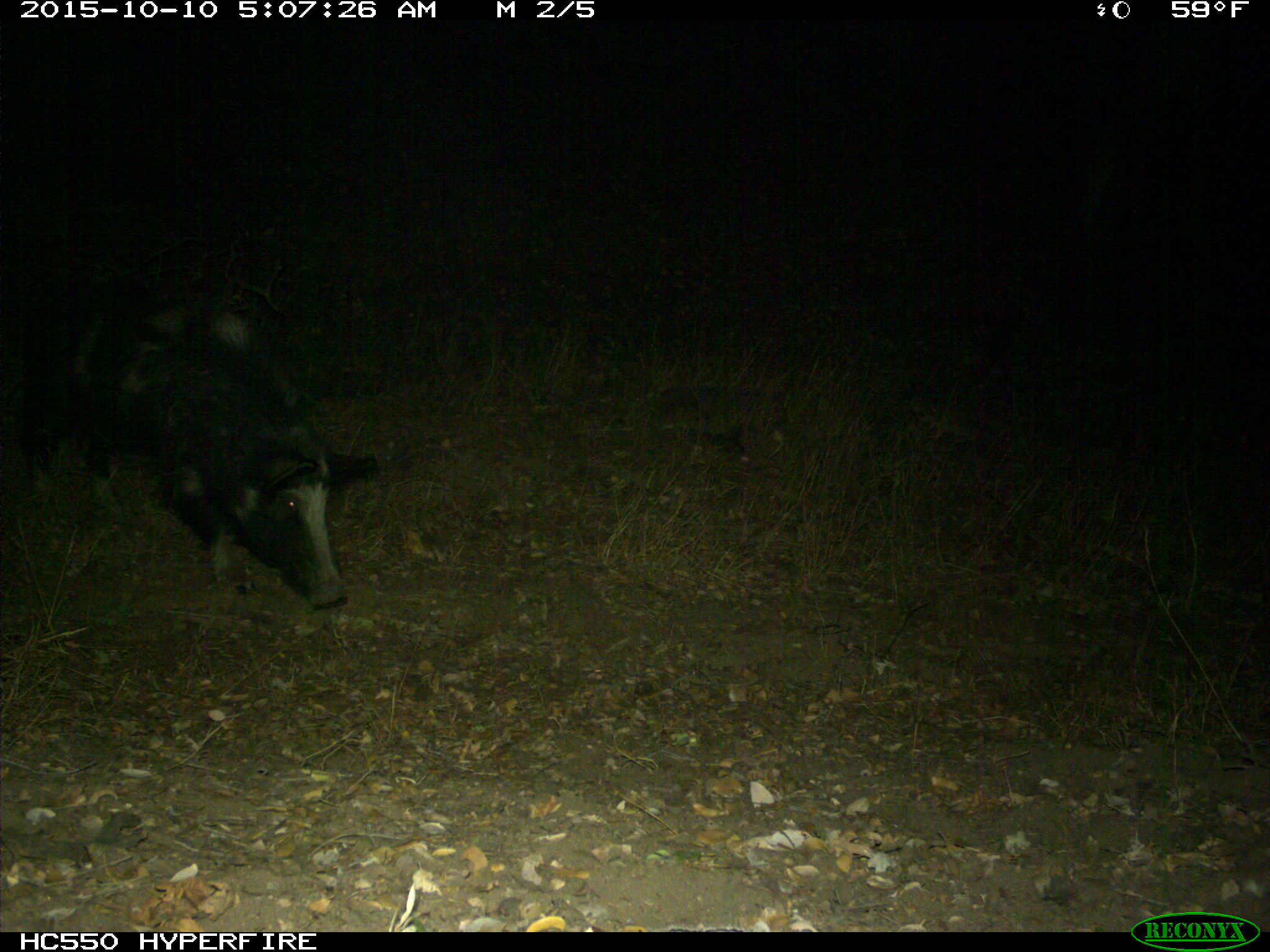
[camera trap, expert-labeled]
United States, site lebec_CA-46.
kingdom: Animalia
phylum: Chordata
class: Mammalia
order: Artiodactyla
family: Suidae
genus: Sus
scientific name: Sus scrofa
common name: wild boar